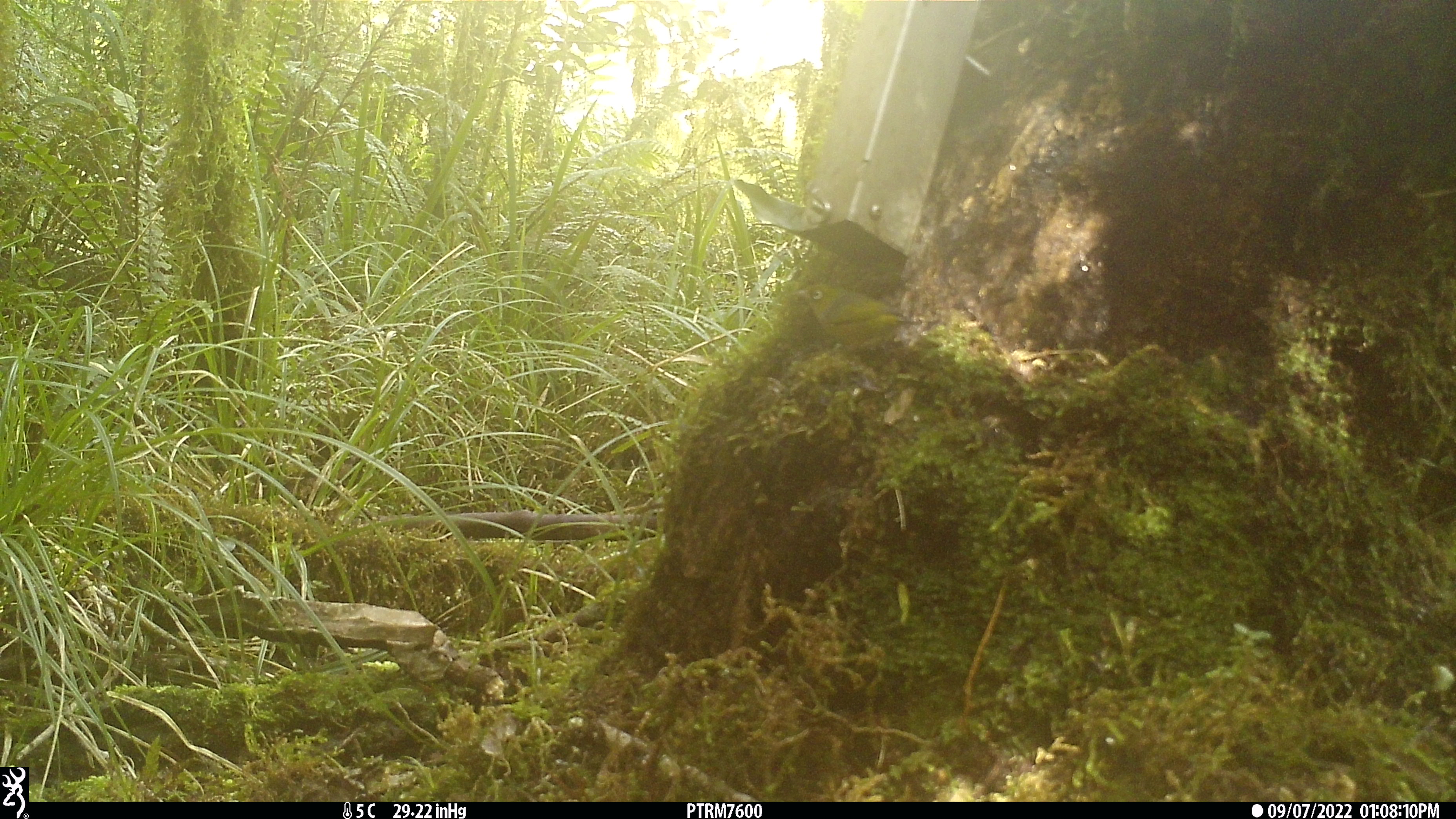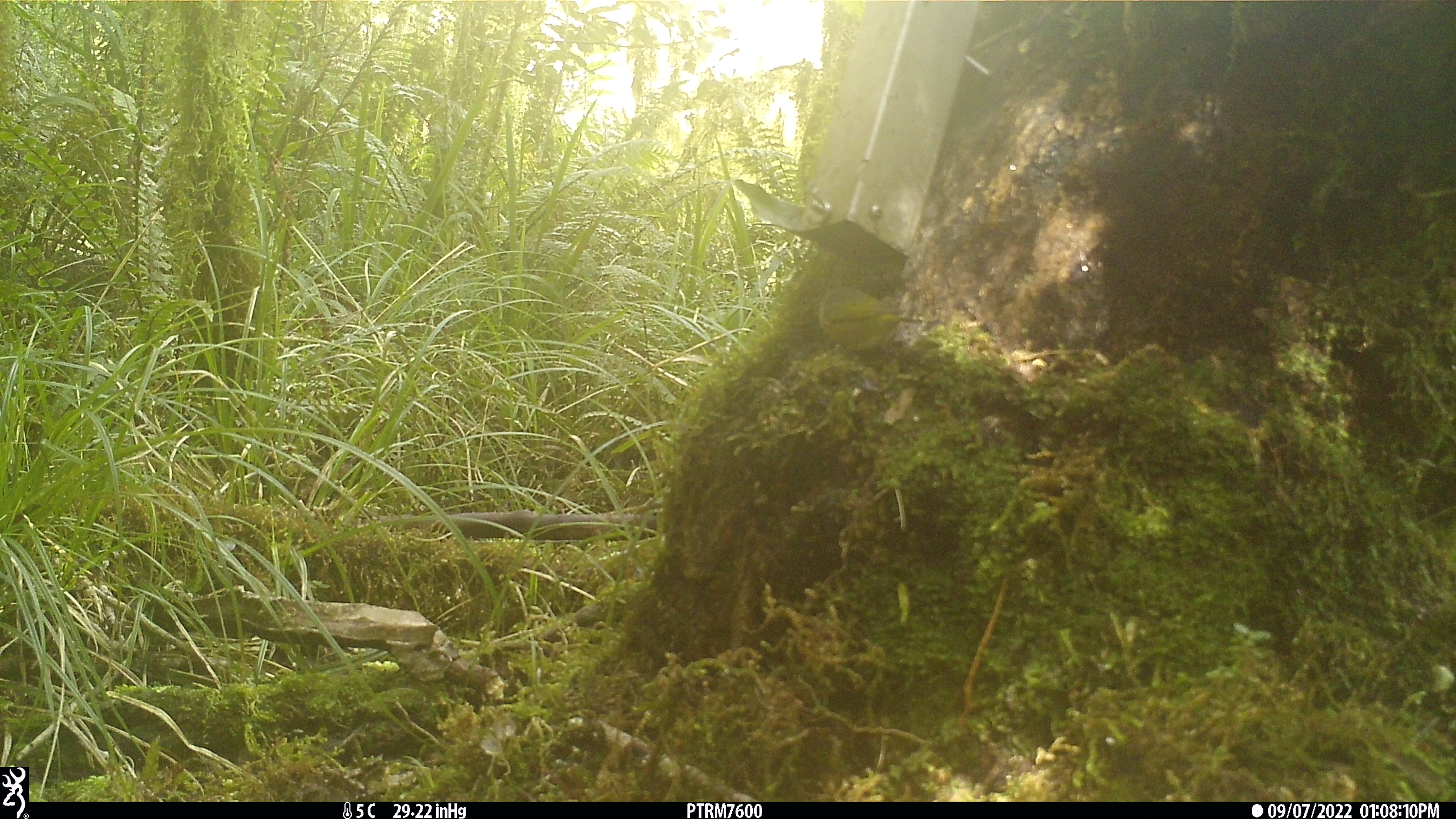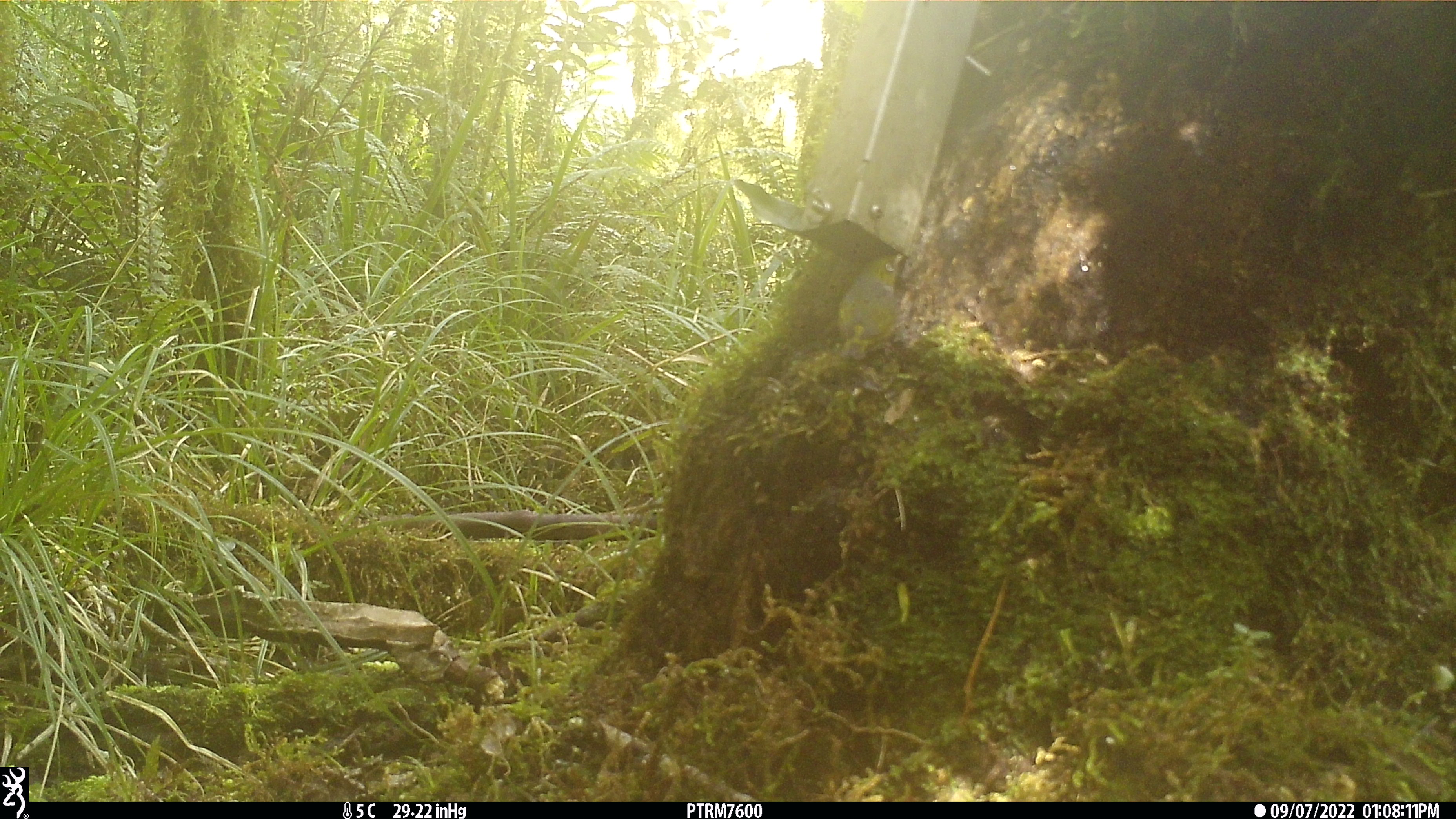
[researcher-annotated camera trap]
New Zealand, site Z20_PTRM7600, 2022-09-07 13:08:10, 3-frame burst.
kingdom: Animalia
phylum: Chordata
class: Aves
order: Passeriformes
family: Zosteropidae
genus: Zosterops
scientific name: Zosterops lateralis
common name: silvereye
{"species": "silvereye (Zosterops lateralis)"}